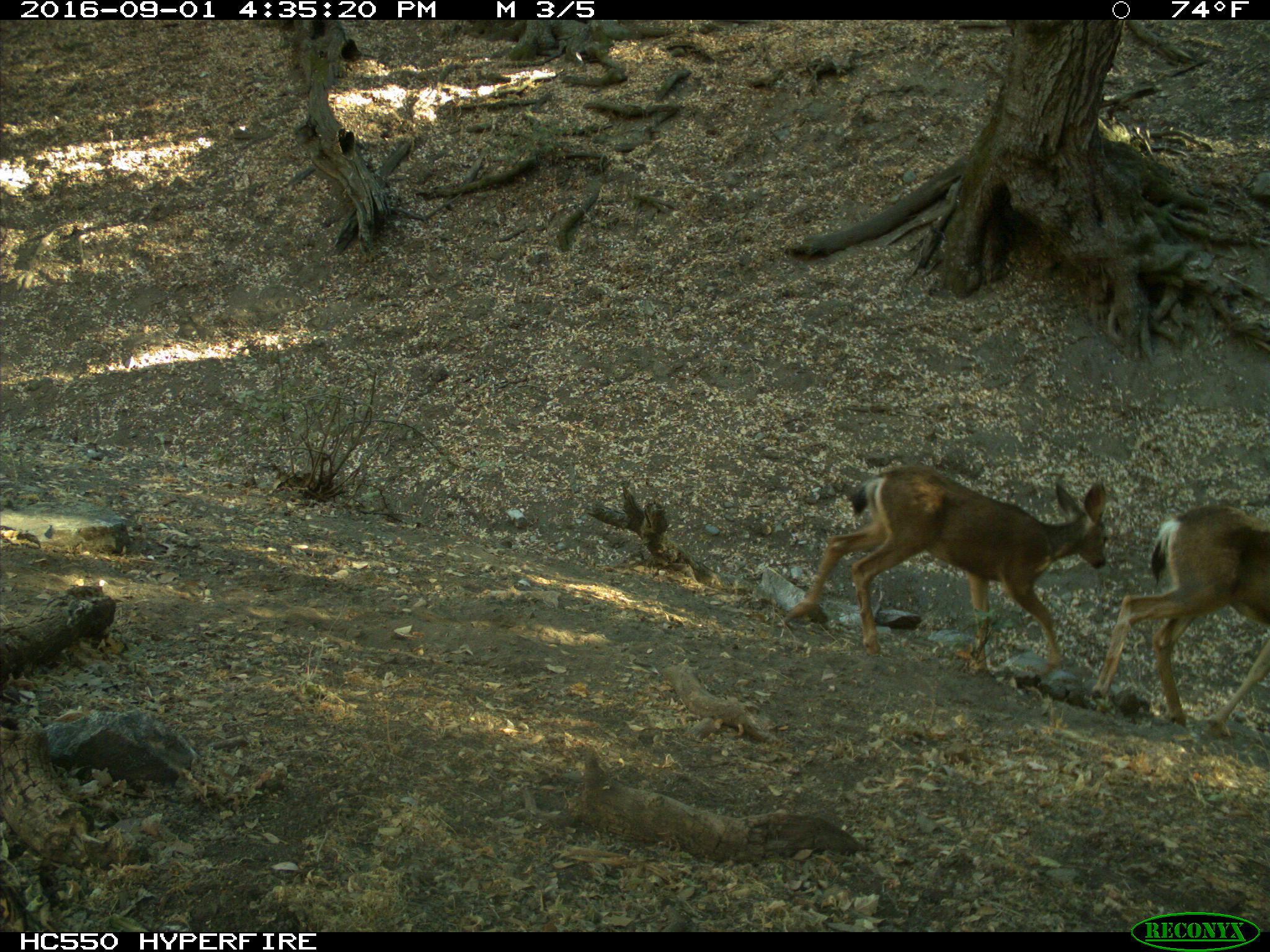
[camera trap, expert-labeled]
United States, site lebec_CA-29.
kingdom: Animalia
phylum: Chordata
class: Mammalia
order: Artiodactyla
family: Cervidae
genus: Odocoileus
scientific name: Odocoileus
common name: deer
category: unidentified deer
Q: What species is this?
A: Unidentified deer (deer) (Odocoileus).